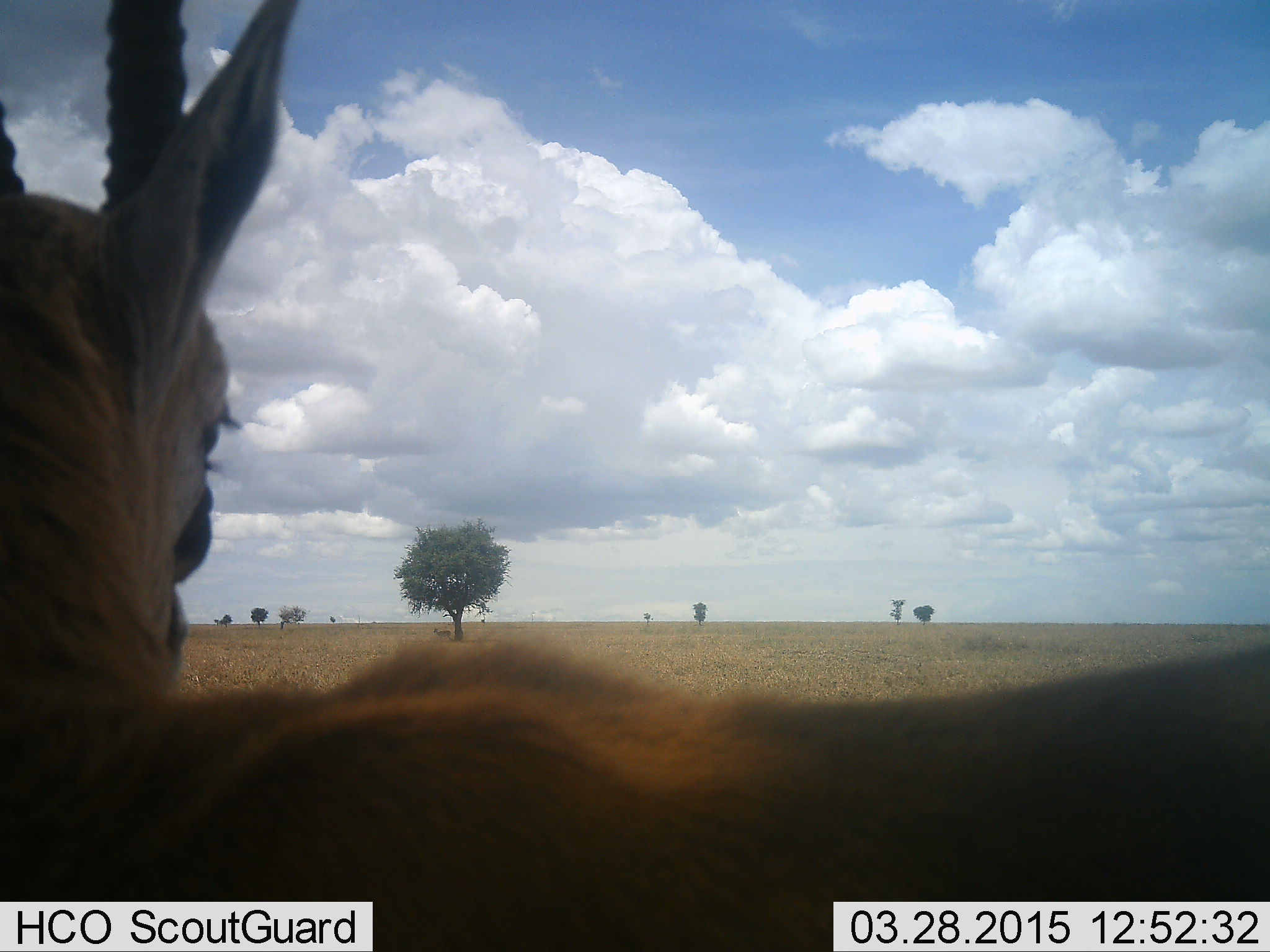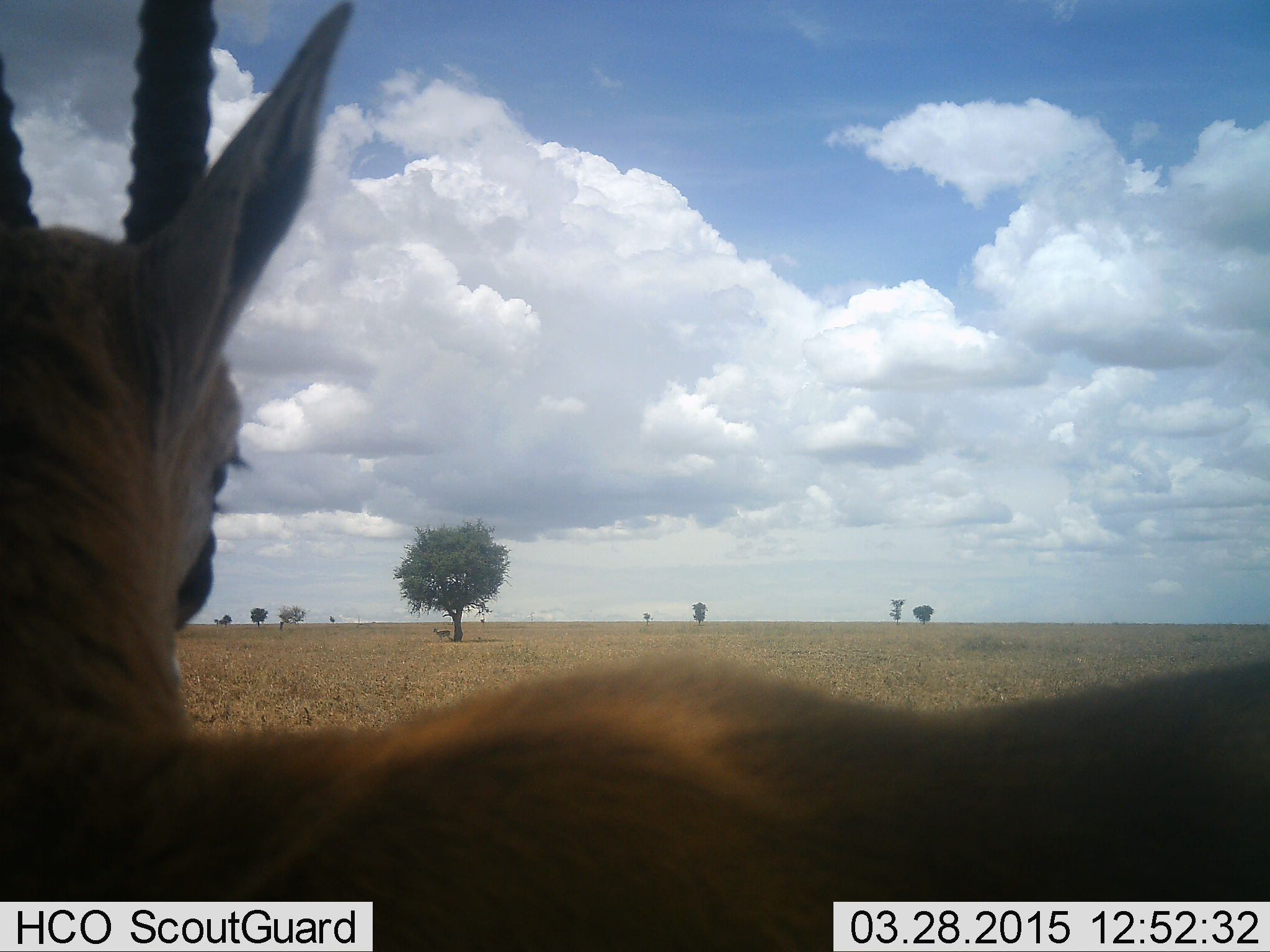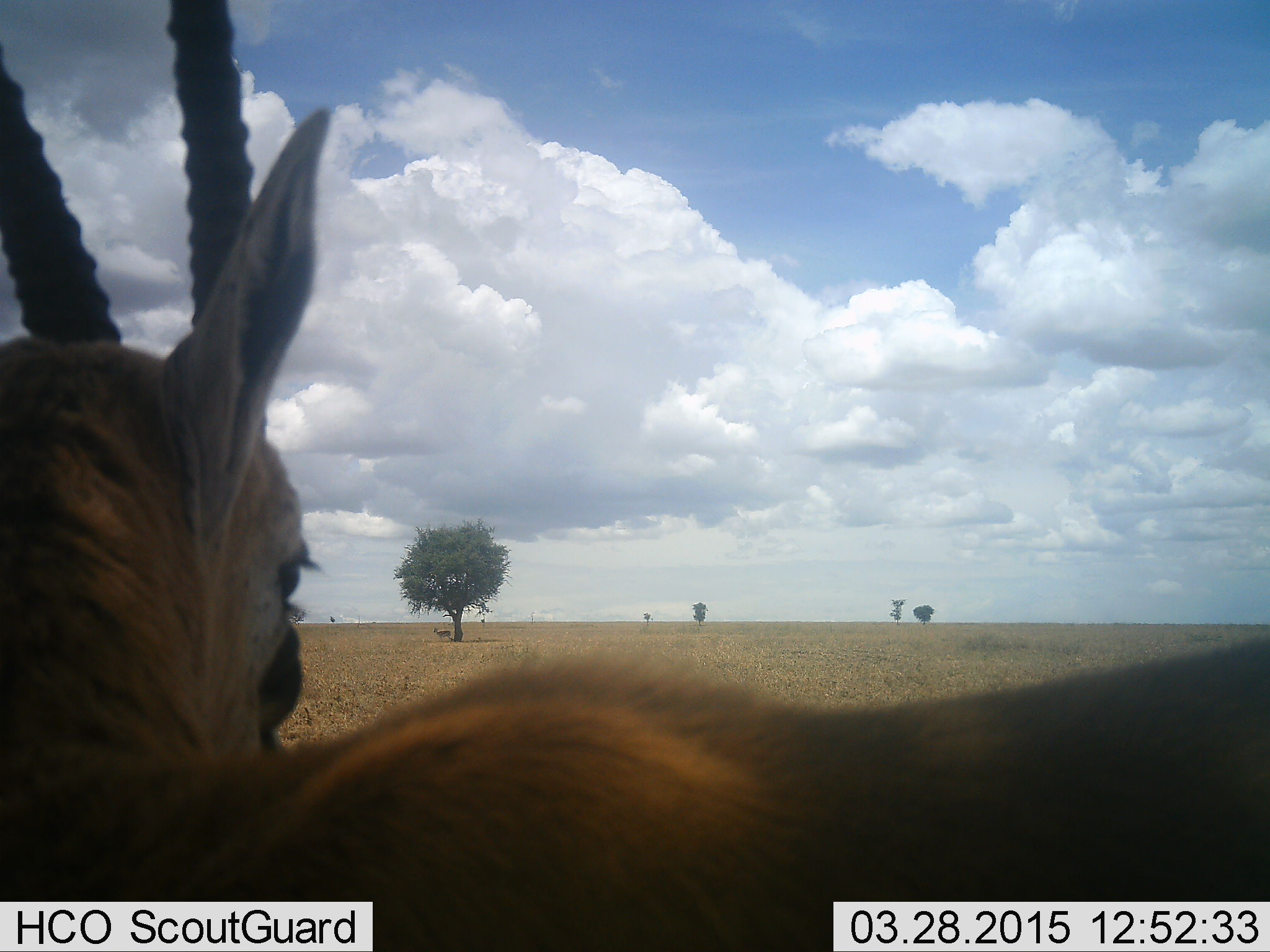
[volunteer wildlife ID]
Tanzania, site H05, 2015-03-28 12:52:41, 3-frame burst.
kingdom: Animalia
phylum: Chordata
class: Mammalia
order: Artiodactyla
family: Bovidae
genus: Eudorcas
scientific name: Eudorcas thomsonii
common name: thomson's gazelle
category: gazellethomsons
Gazellethomsons (thomson's gazelle) (Eudorcas thomsonii), count 1. Behavior (volunteer vote fractions): standing 90%, resting 10%, moving 0%, interacting 0%. Young present (vote fraction): 0%. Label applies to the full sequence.